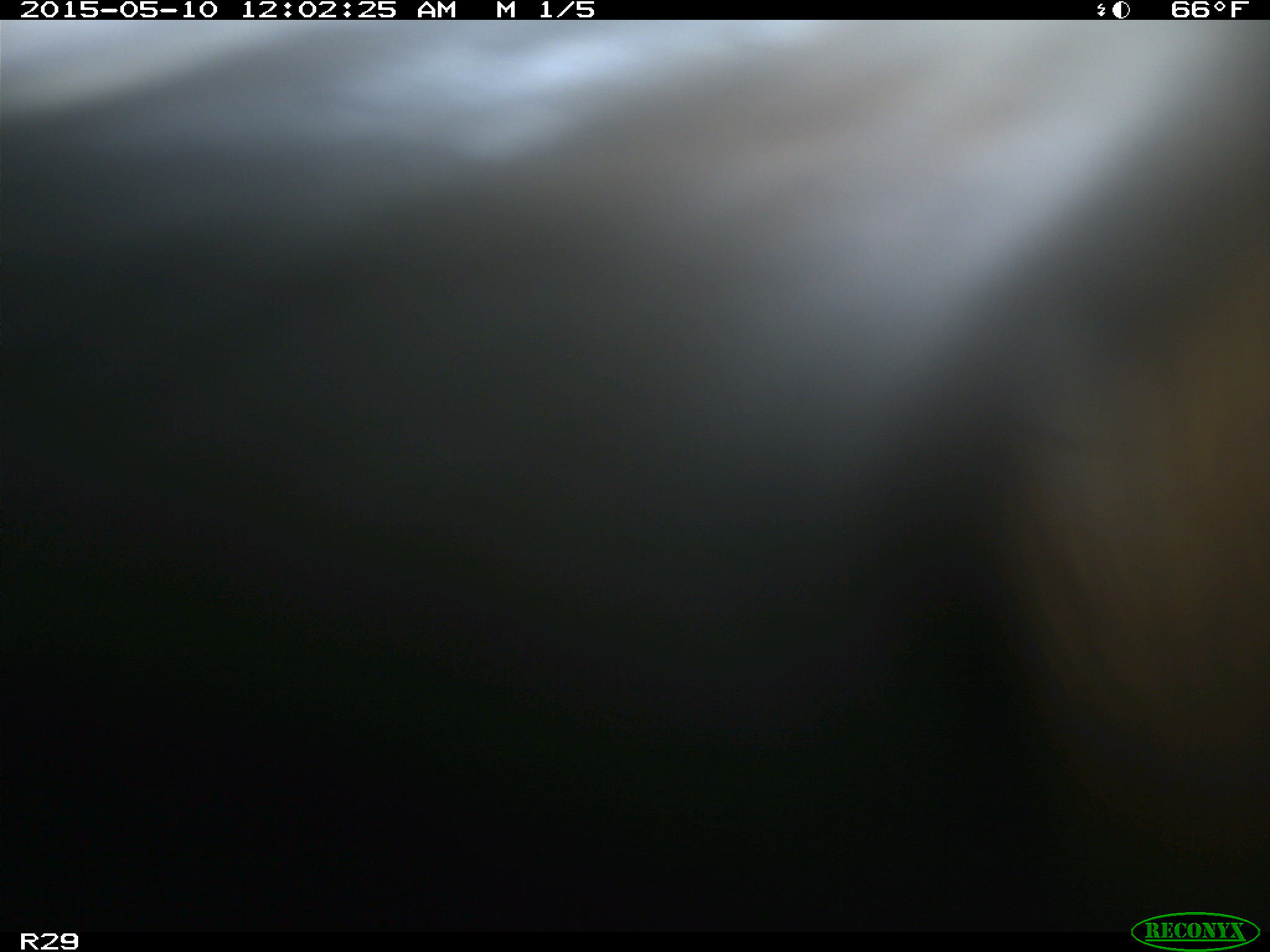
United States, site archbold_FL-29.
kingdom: Animalia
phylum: Chordata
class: Mammalia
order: Artiodactyla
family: Bovidae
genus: Bos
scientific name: Bos taurus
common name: domestic cow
Bos taurus (domestic cow).